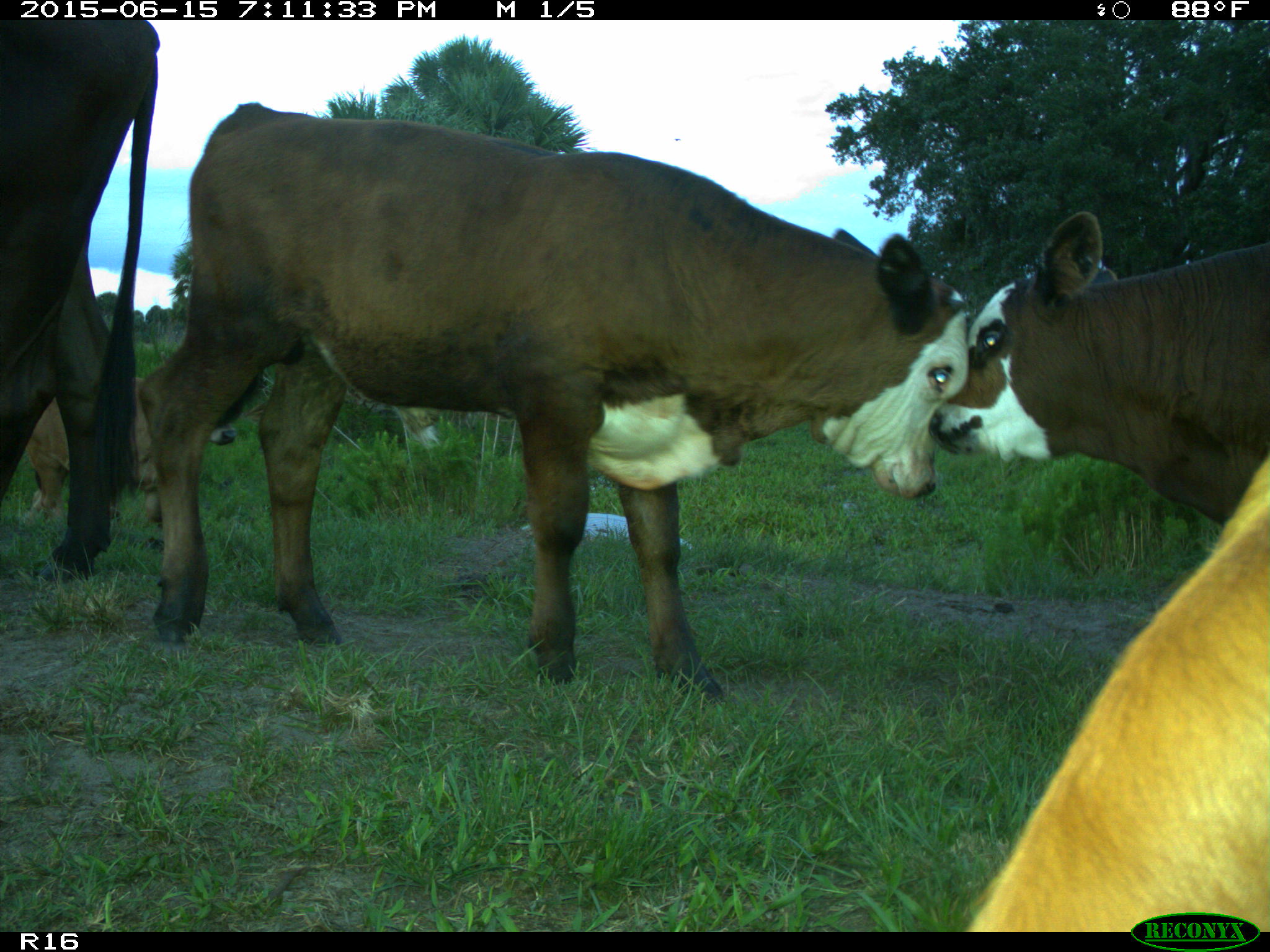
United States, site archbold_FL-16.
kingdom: Animalia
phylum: Chordata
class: Mammalia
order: Artiodactyla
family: Bovidae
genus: Bos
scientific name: Bos taurus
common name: domestic cow